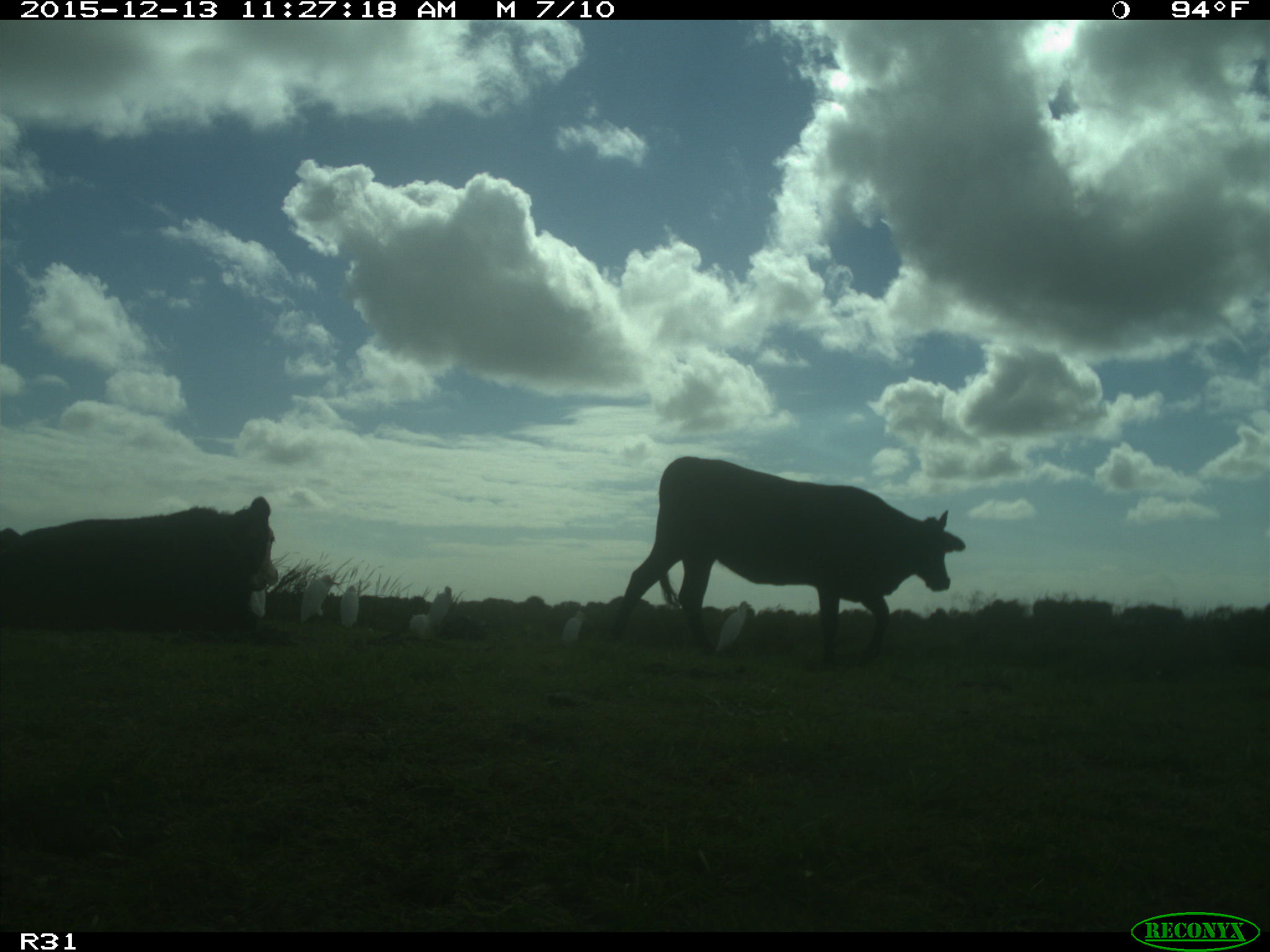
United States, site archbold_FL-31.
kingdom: Animalia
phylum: Chordata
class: Mammalia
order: Artiodactyla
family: Bovidae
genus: Bos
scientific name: Bos taurus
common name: domestic cow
Bos taurus (domestic cow).